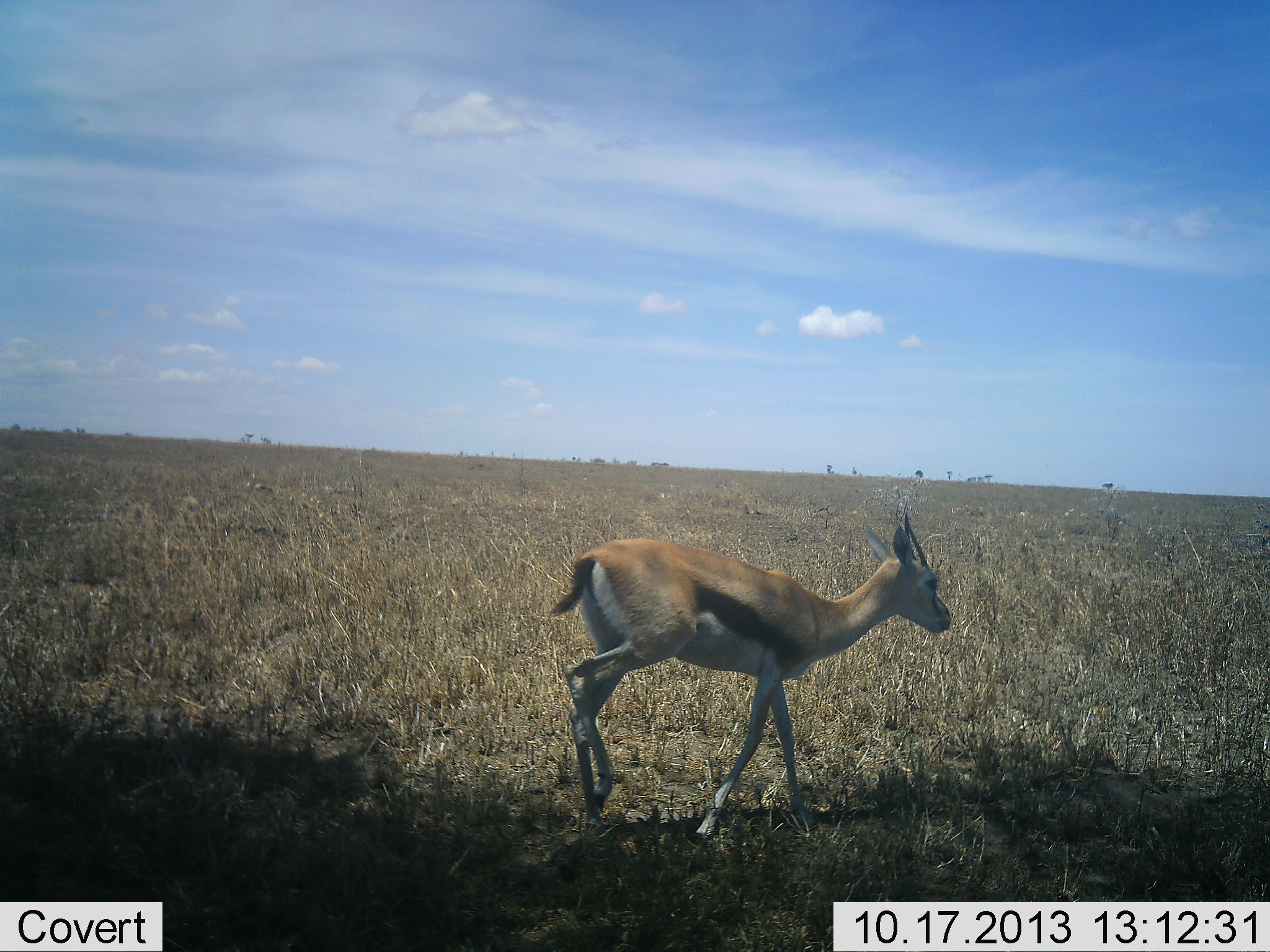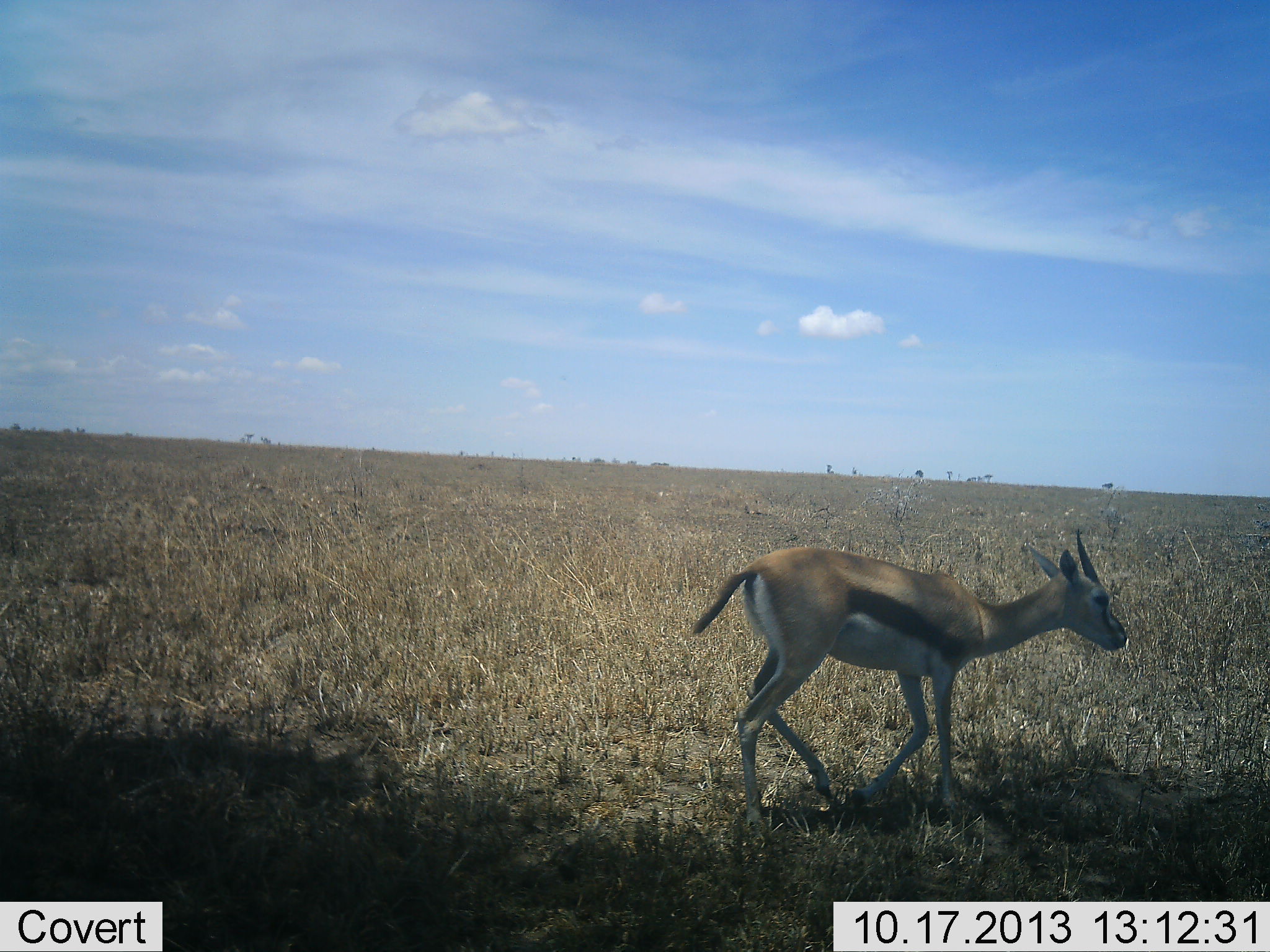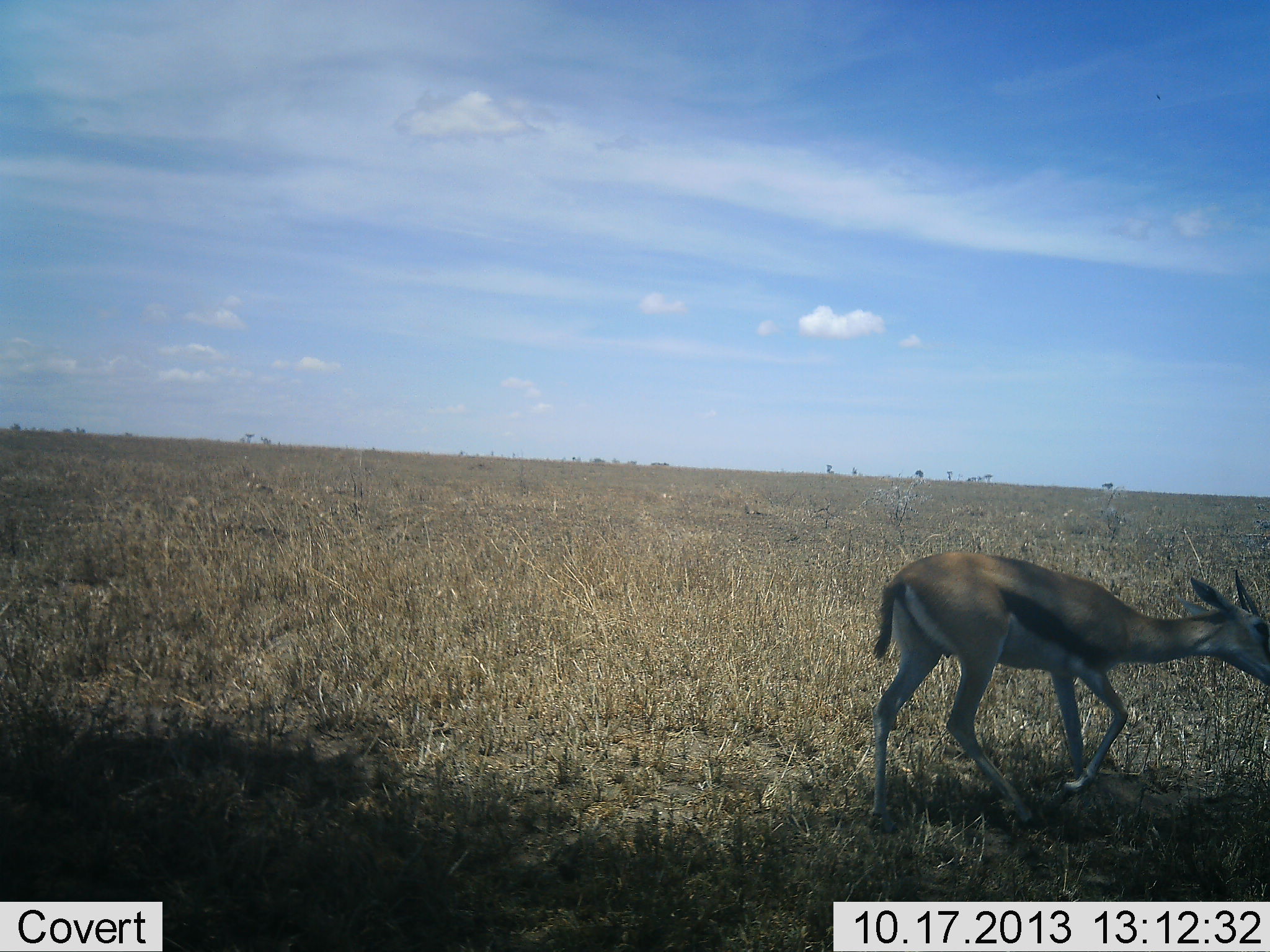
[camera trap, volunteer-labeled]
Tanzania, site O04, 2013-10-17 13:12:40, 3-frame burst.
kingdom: Animalia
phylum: Chordata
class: Mammalia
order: Artiodactyla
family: Bovidae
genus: Eudorcas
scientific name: Eudorcas thomsonii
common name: thomson's gazelle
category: gazellethomsons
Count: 1.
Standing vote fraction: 7%.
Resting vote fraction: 0%.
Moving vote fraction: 93%.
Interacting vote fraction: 0%.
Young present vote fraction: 0%.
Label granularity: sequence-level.